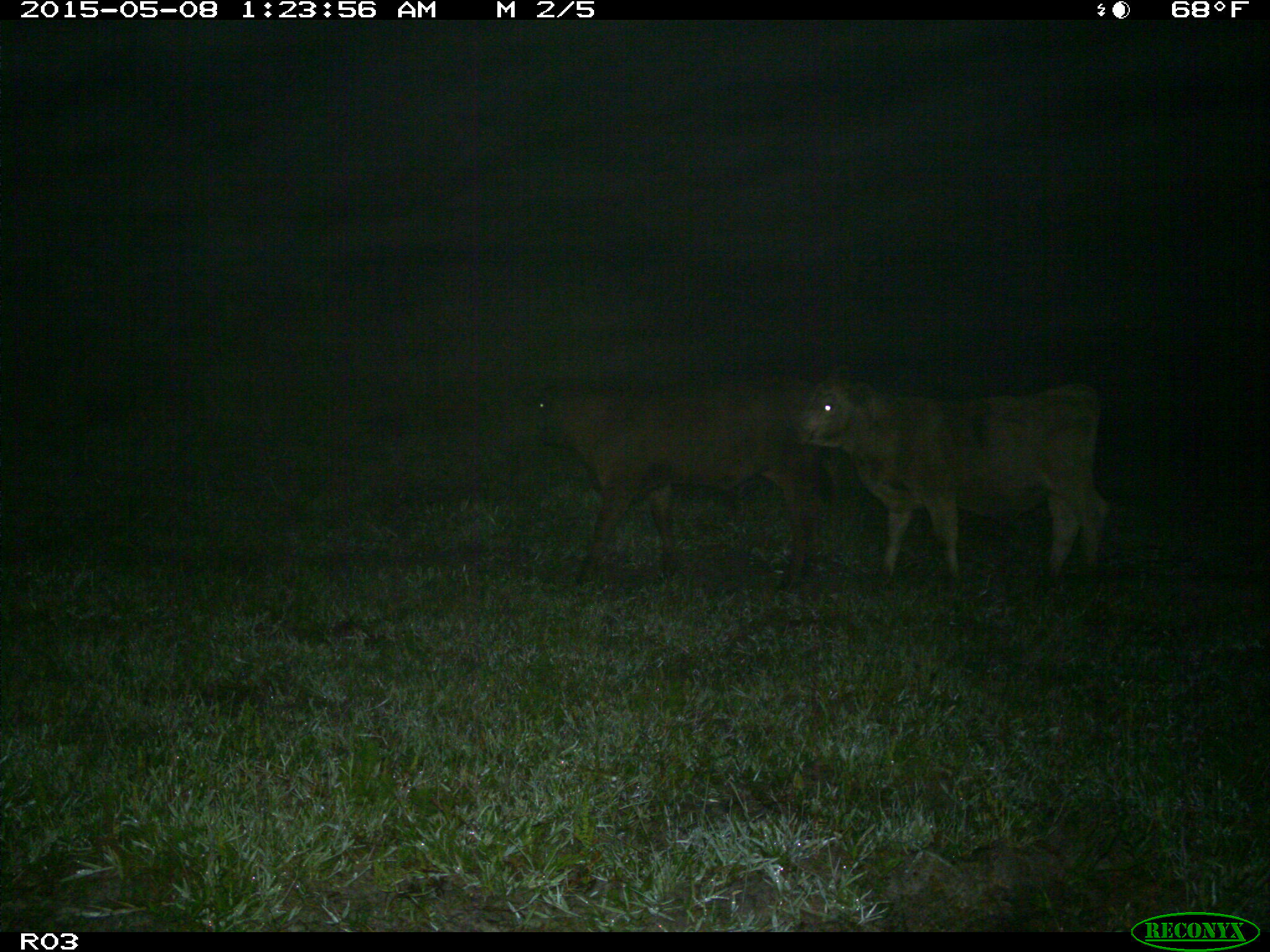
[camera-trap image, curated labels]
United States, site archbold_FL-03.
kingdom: Animalia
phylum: Chordata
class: Mammalia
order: Artiodactyla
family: Bovidae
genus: Bos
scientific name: Bos taurus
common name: domestic cow